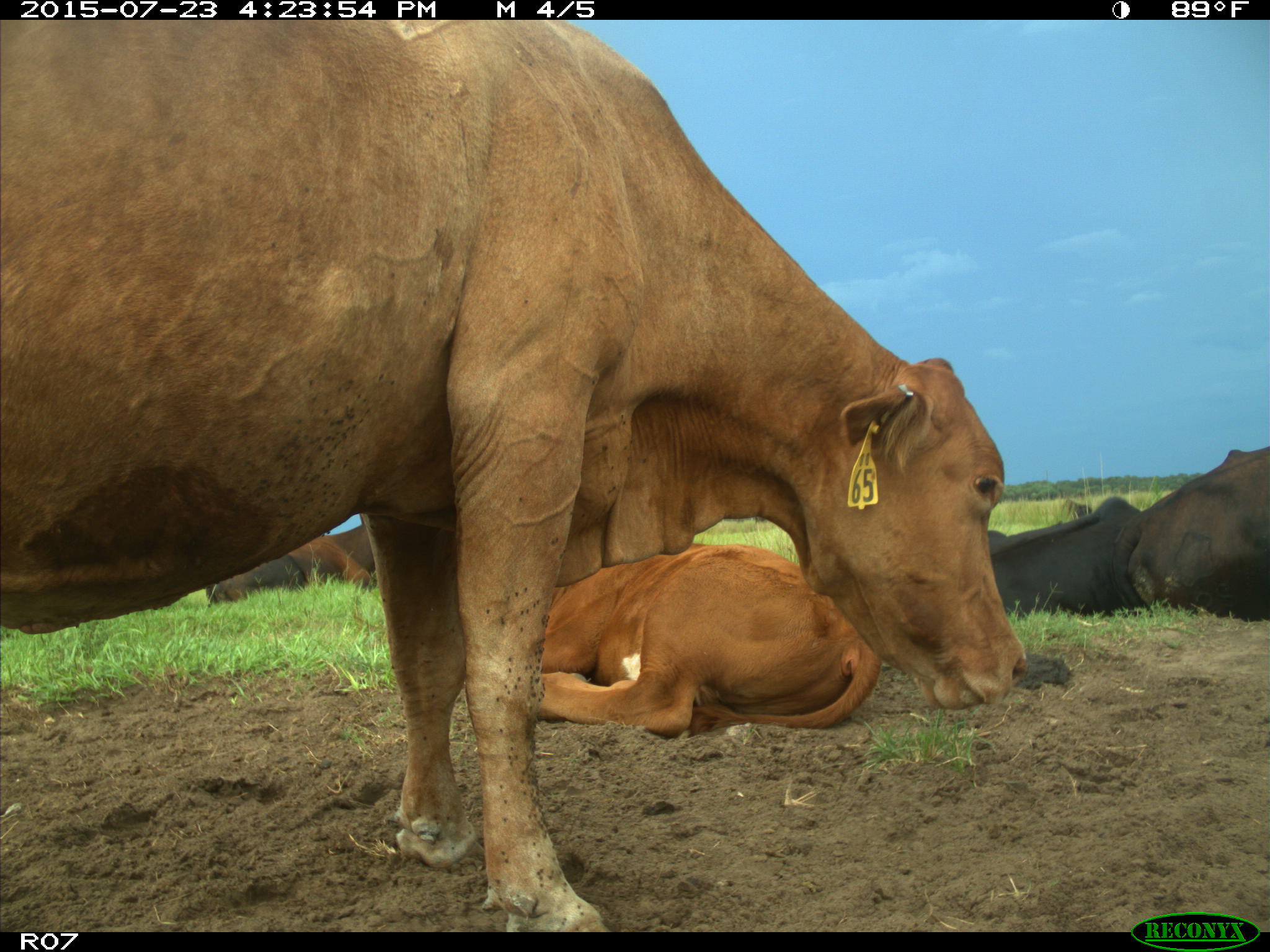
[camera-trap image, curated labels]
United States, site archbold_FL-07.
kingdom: Animalia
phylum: Chordata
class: Mammalia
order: Artiodactyla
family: Bovidae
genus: Bos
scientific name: Bos taurus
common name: domestic cow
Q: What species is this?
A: Bos taurus (domestic cow).